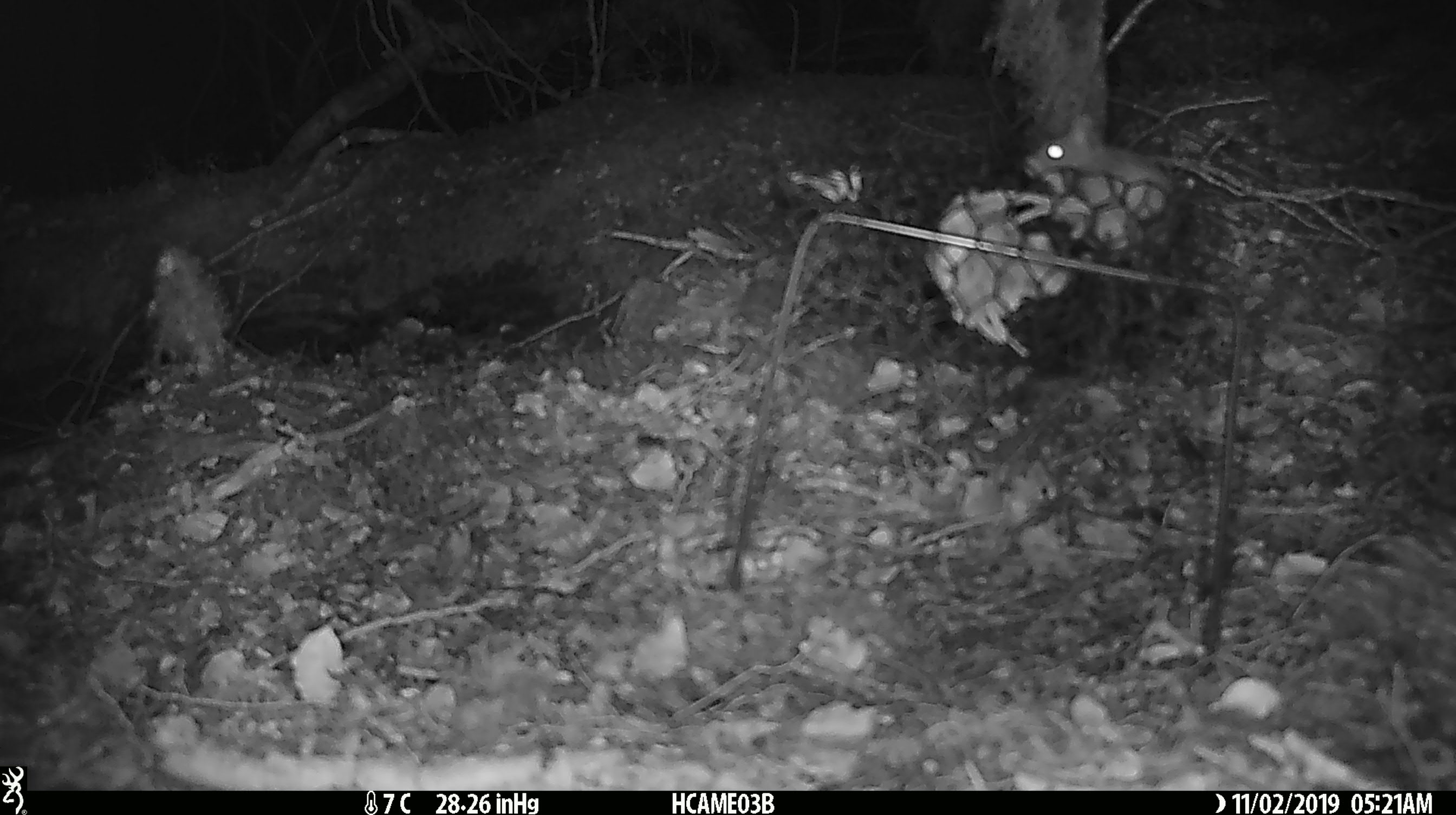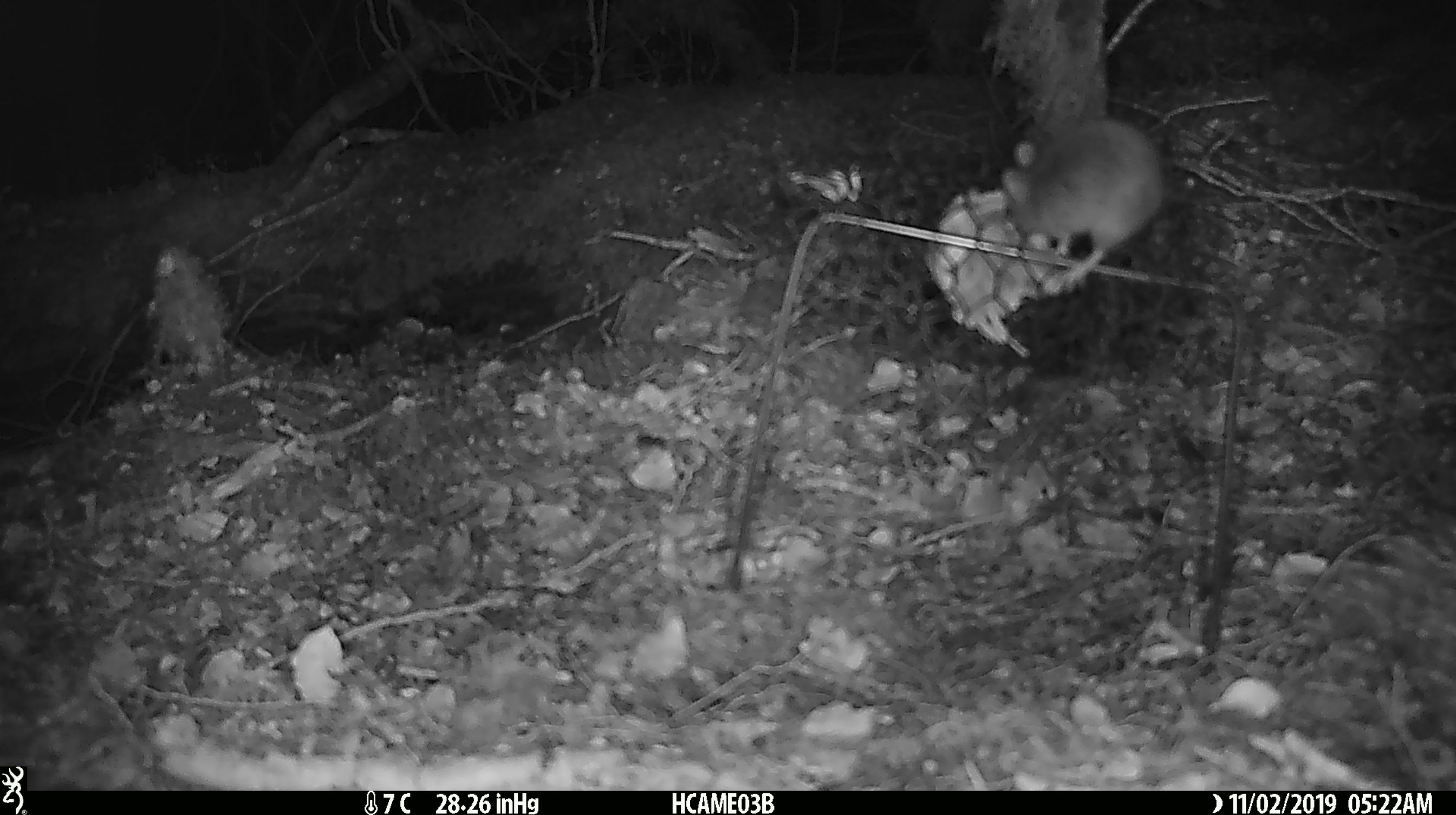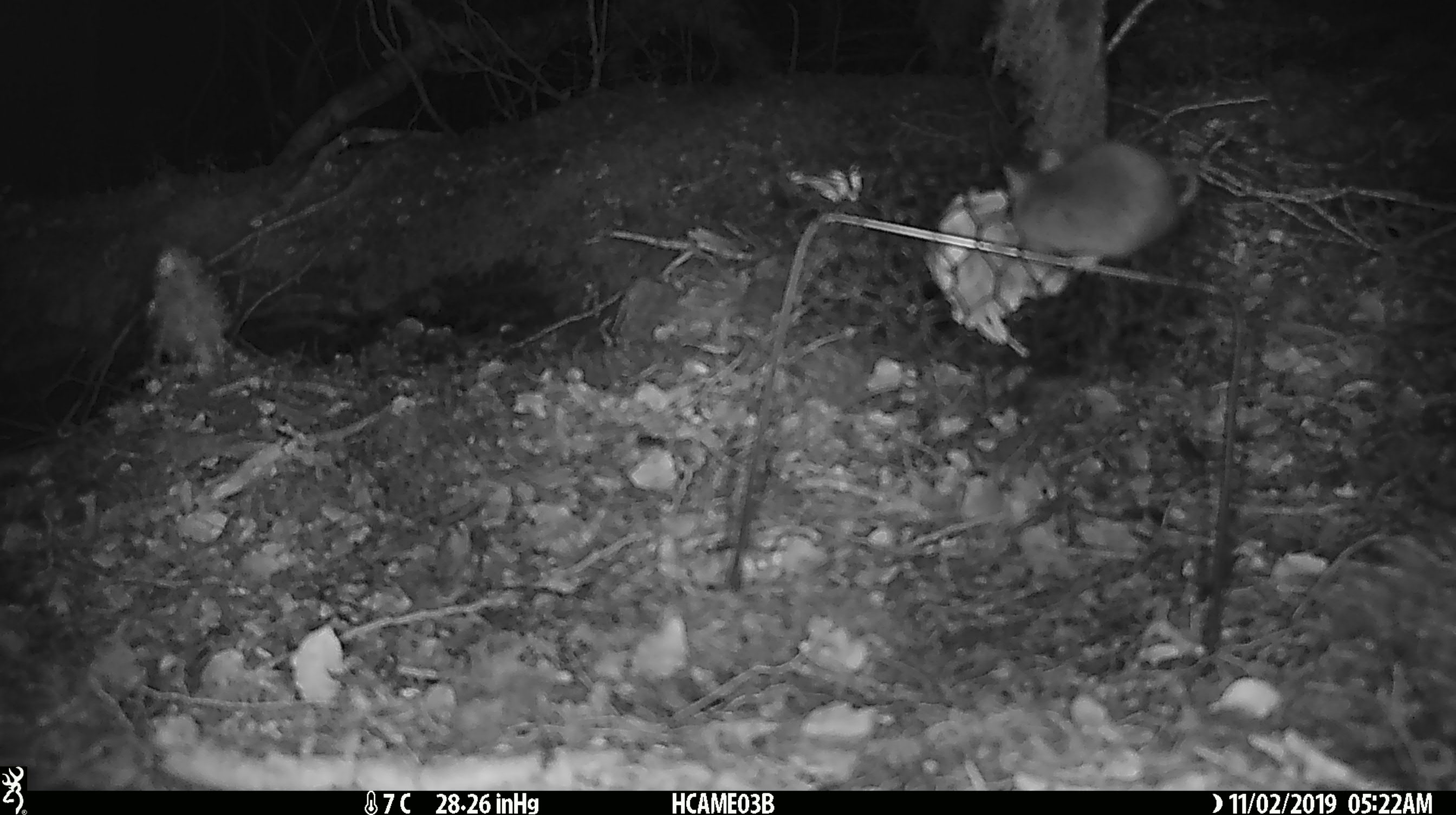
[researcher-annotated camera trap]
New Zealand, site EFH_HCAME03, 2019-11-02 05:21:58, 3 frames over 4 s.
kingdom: Animalia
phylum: Chordata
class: Mammalia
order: Rodentia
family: Muridae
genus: Mus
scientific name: Mus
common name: mouse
Mouse (Mus).